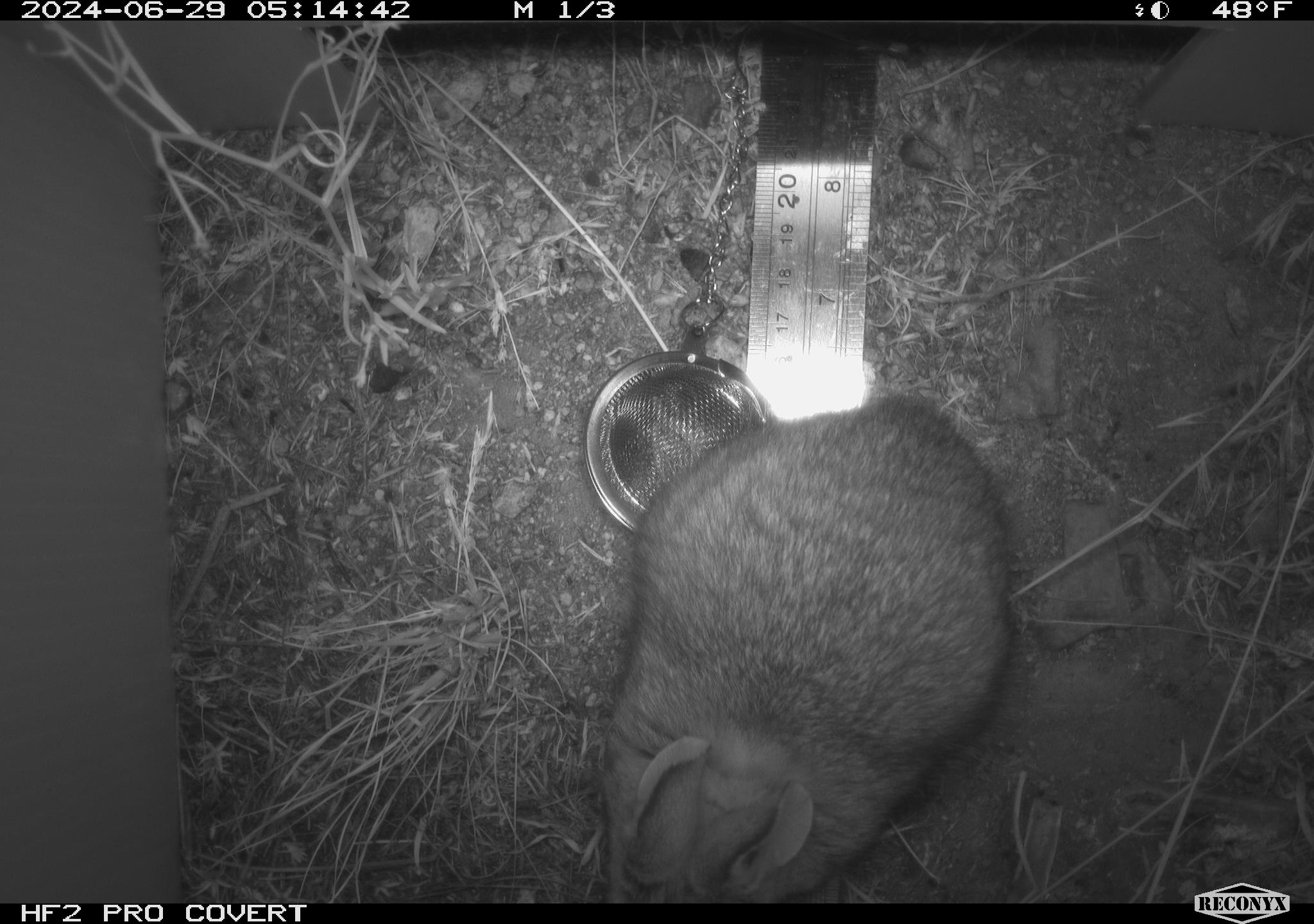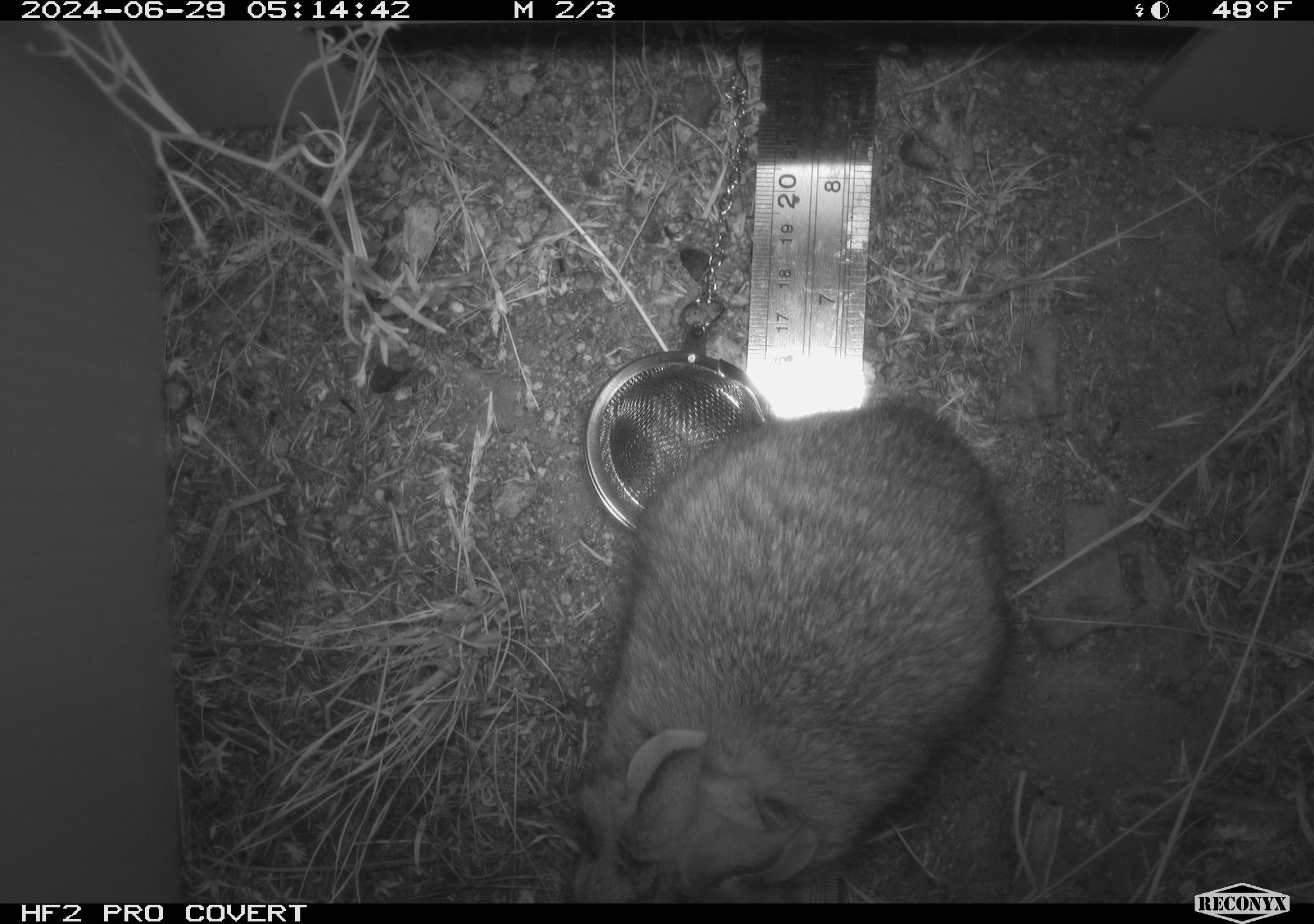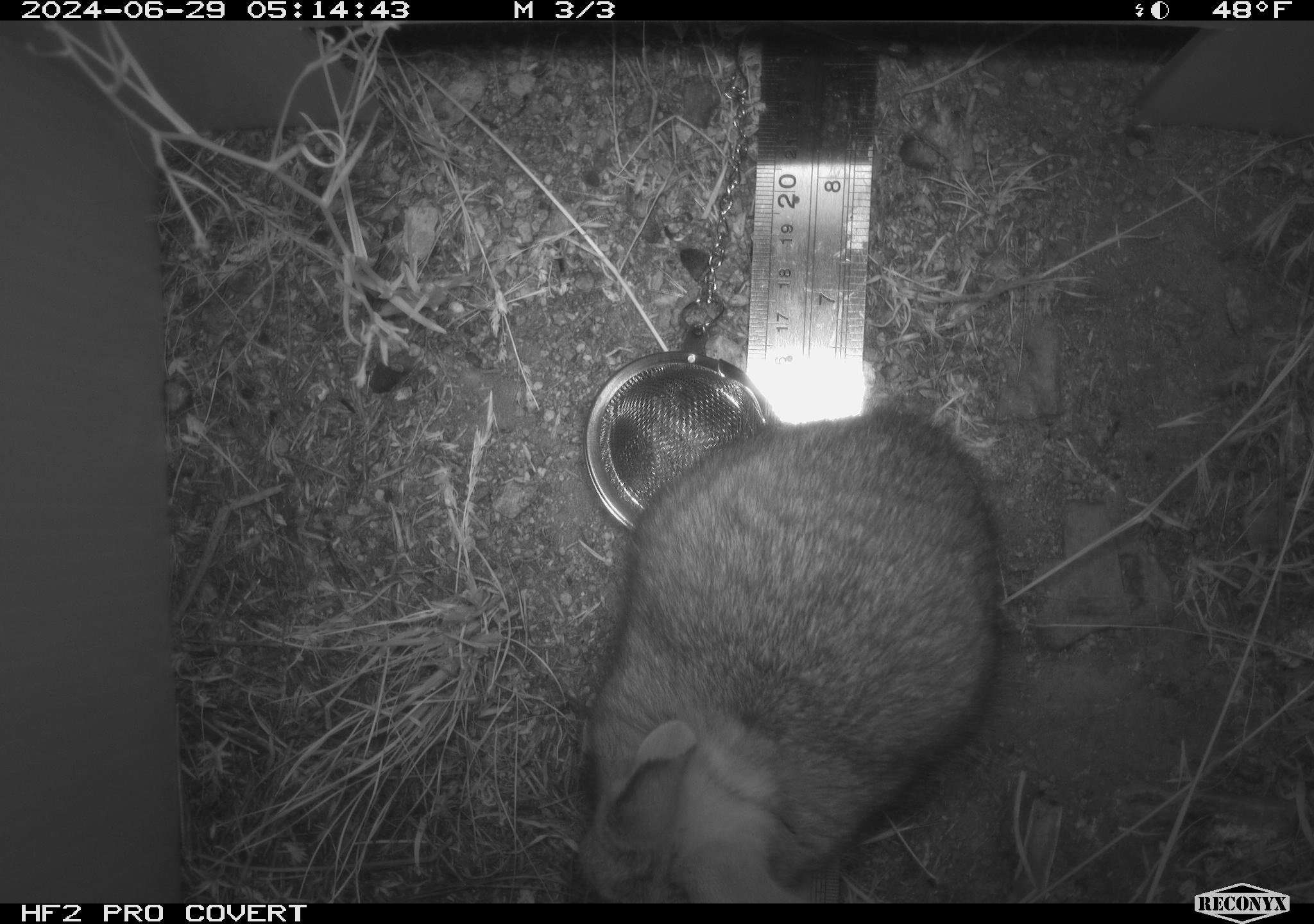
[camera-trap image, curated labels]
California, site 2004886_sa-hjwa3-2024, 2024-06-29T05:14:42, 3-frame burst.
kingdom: Animalia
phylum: Chordata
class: Mammalia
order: Lagomorpha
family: Leporidae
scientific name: Leporidae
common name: rabbit or hare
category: rabbit and hare family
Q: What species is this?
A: Rabbit and hare family (rabbit or hare) (Leporidae).